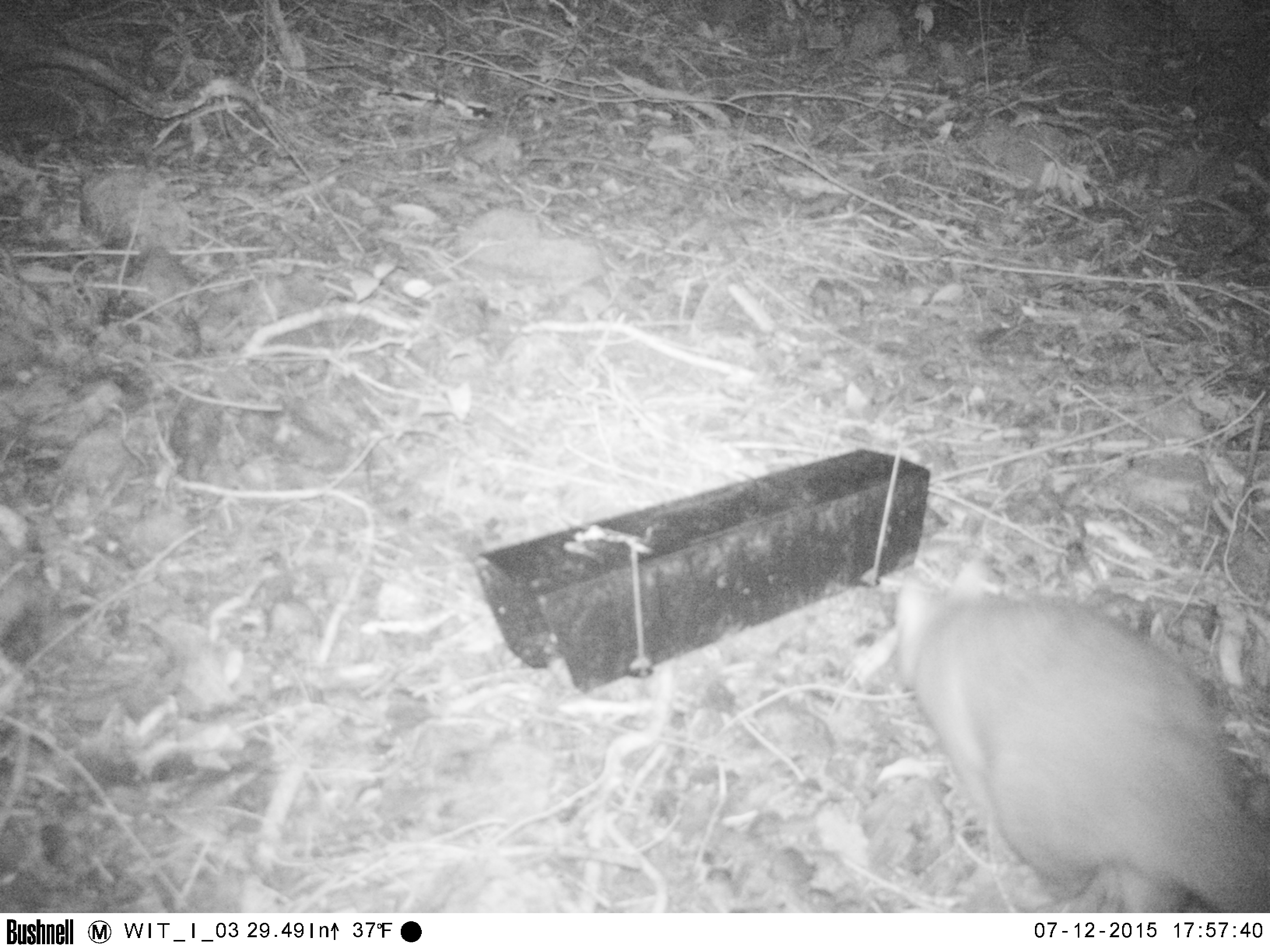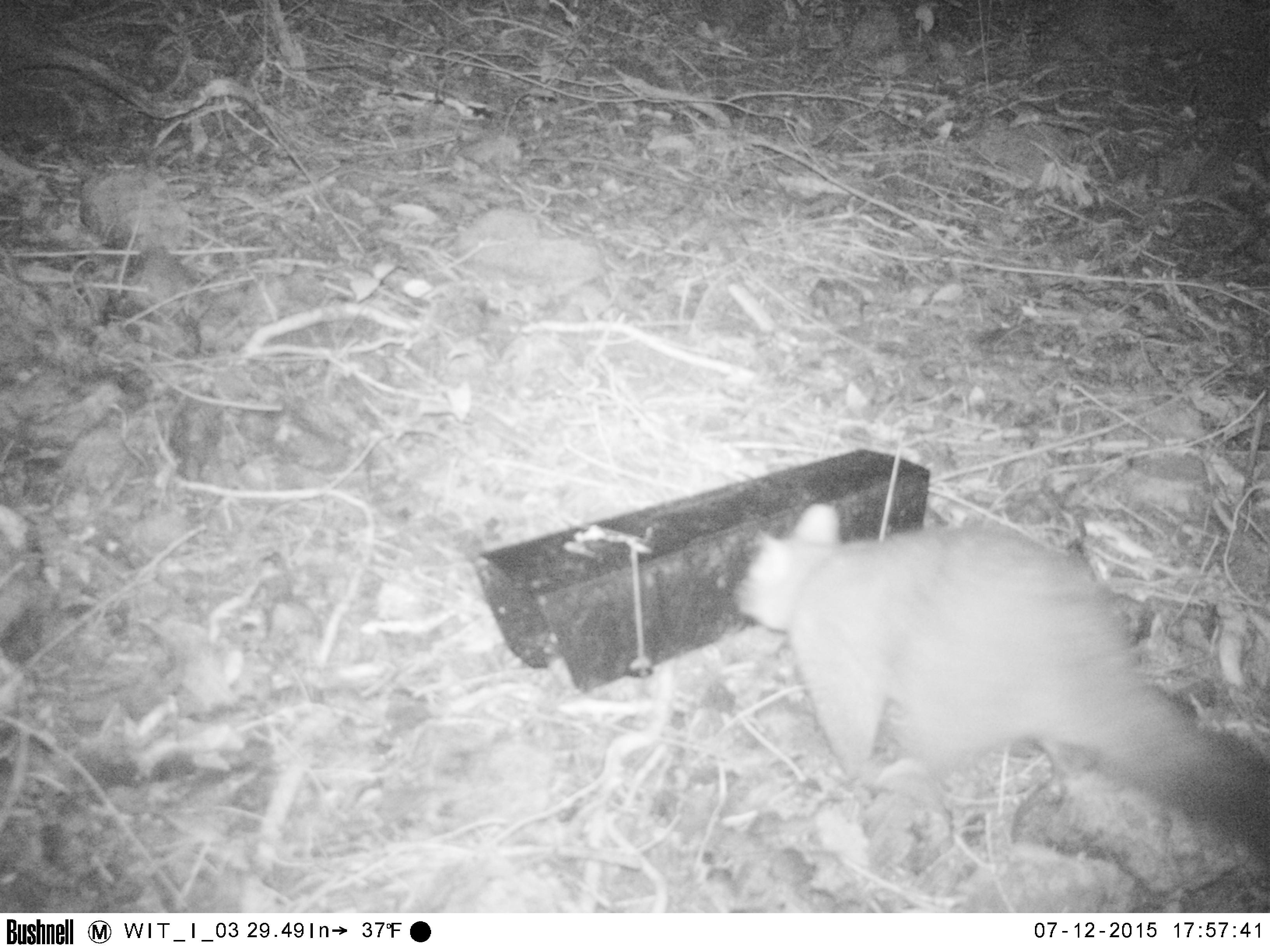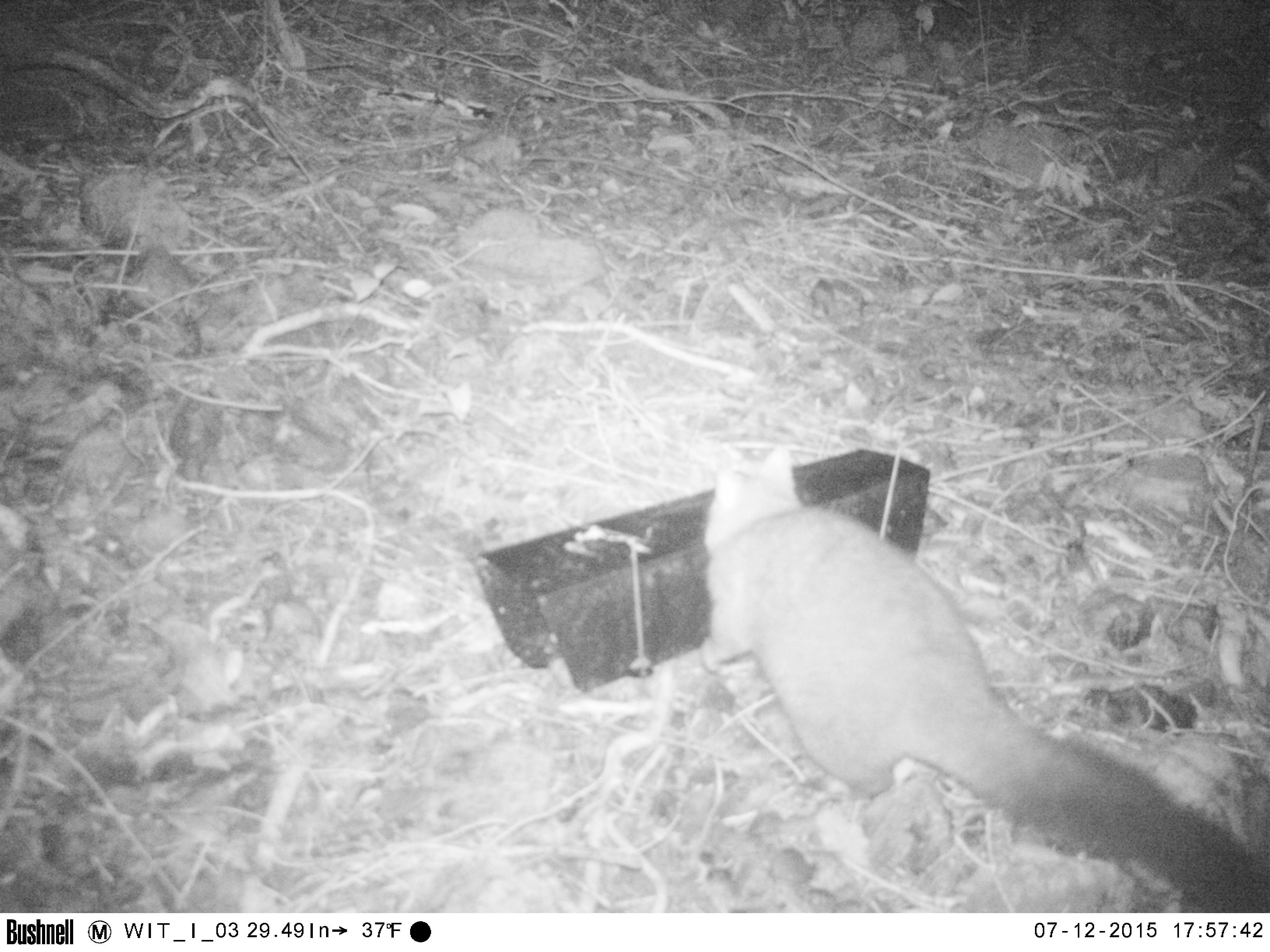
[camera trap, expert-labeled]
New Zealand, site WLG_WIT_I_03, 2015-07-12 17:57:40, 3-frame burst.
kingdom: Animalia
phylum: Chordata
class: Mammalia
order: Diprotodontia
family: Phalangeridae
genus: Trichosurus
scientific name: Trichosurus vulpecula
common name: common brushtail possum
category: possum